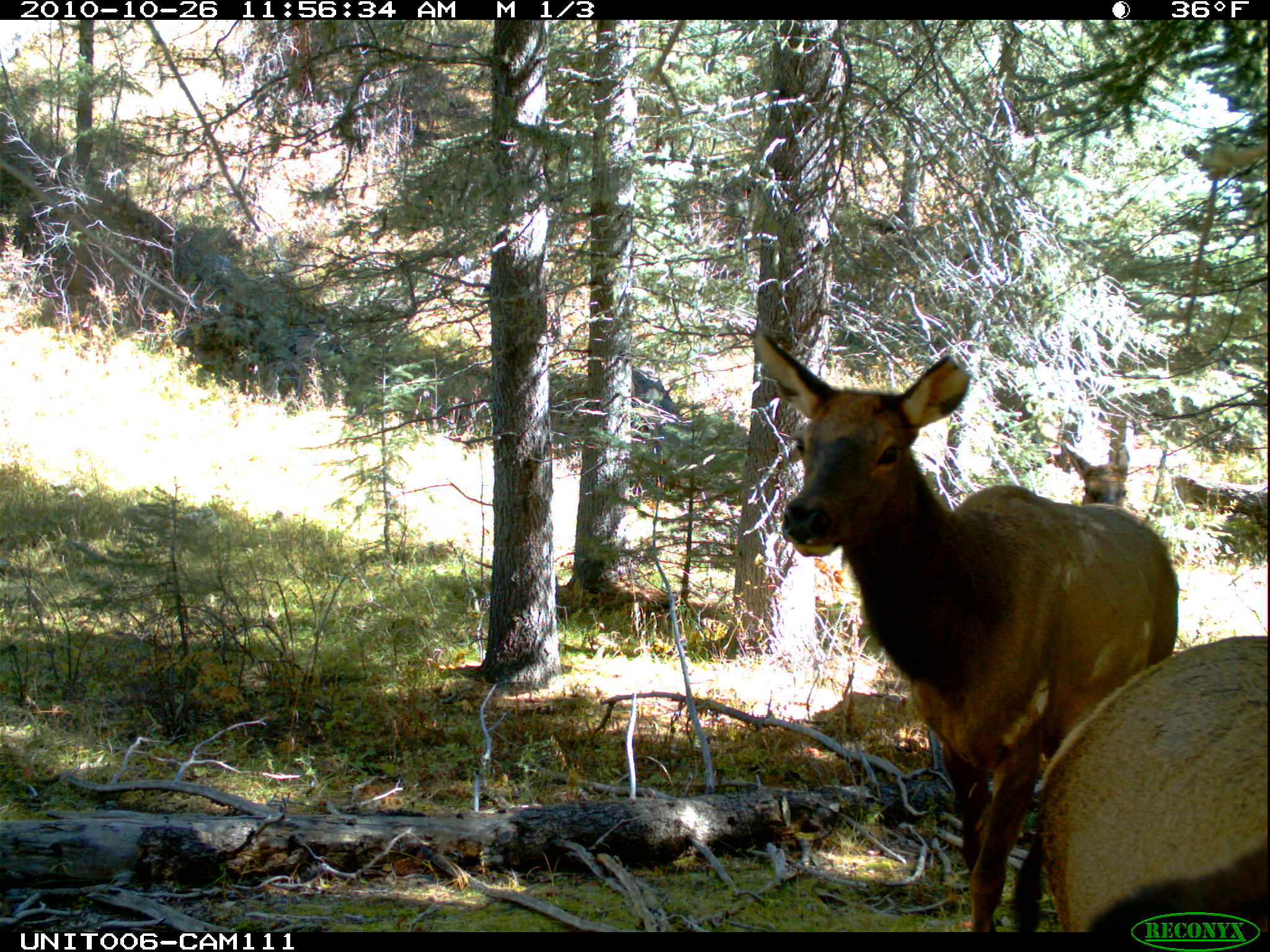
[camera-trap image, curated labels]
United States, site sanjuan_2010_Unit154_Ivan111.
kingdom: Animalia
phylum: Chordata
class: Mammalia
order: Artiodactyla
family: Cervidae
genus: Cervus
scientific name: Cervus elaphus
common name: red deer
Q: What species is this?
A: Cervus elaphus (red deer).